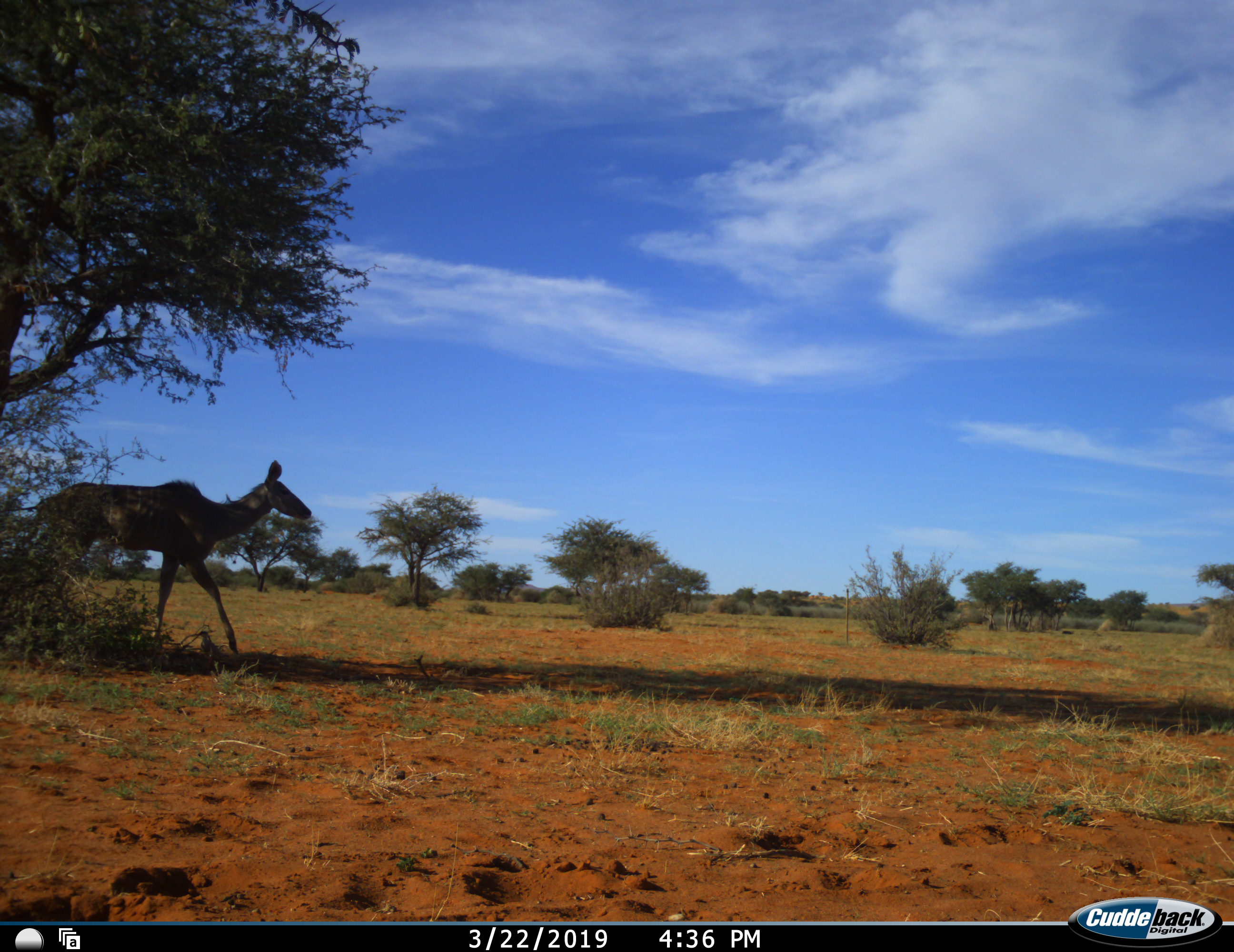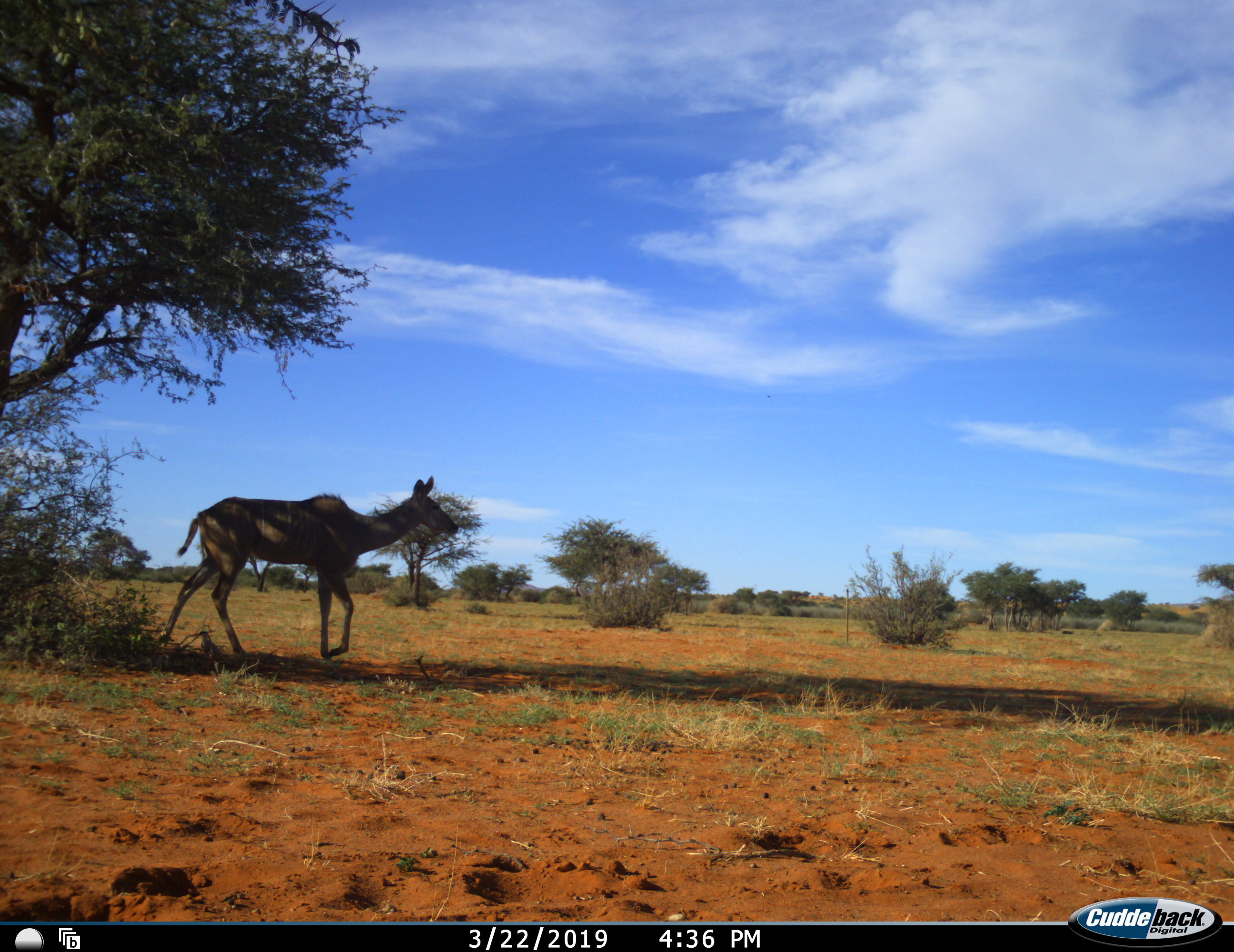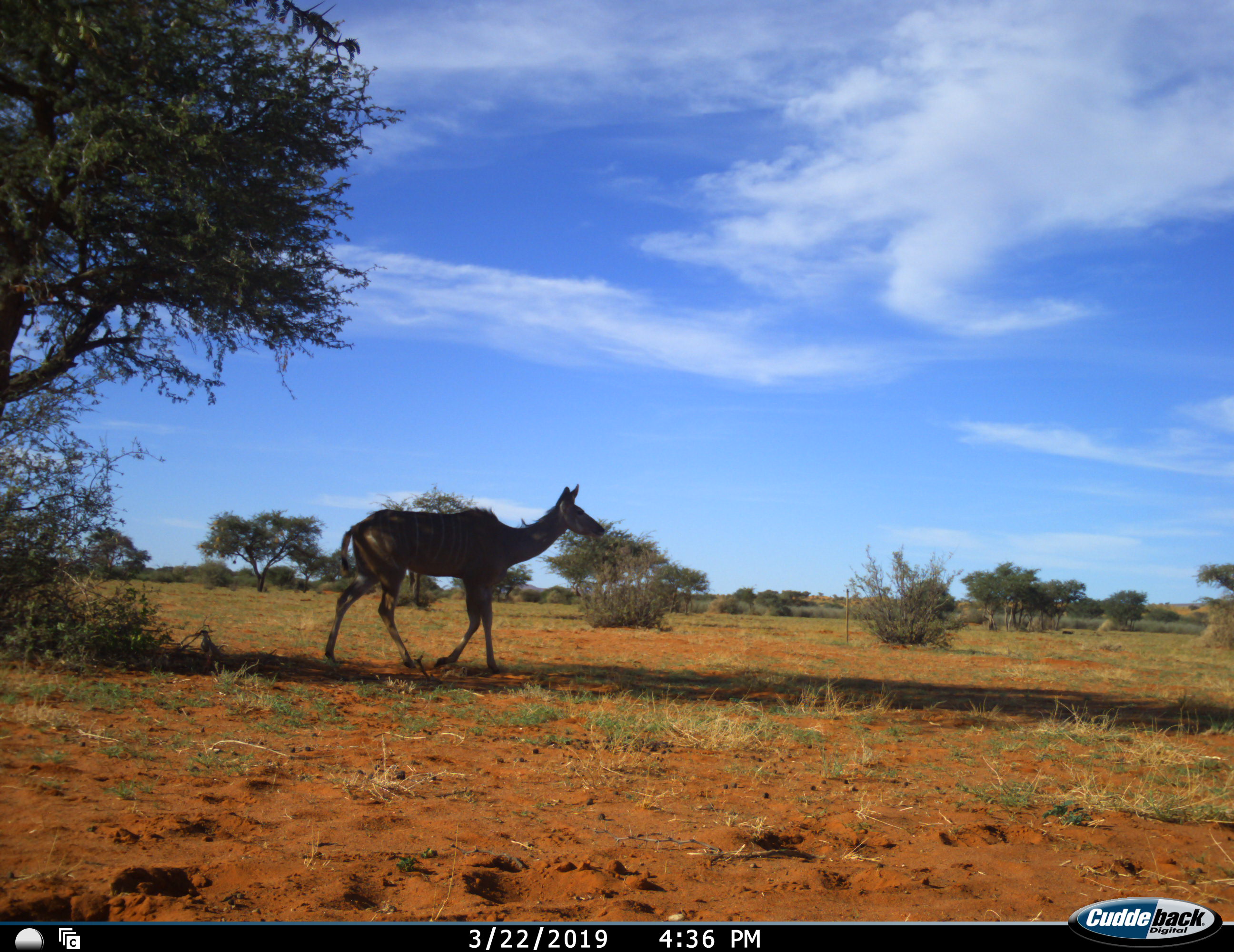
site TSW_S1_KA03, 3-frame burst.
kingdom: Animalia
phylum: Chordata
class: Mammalia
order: Artiodactyla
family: Bovidae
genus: Tragelaphus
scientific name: Tragelaphus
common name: kudu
Kudu (Tragelaphus), count 1. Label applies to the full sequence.